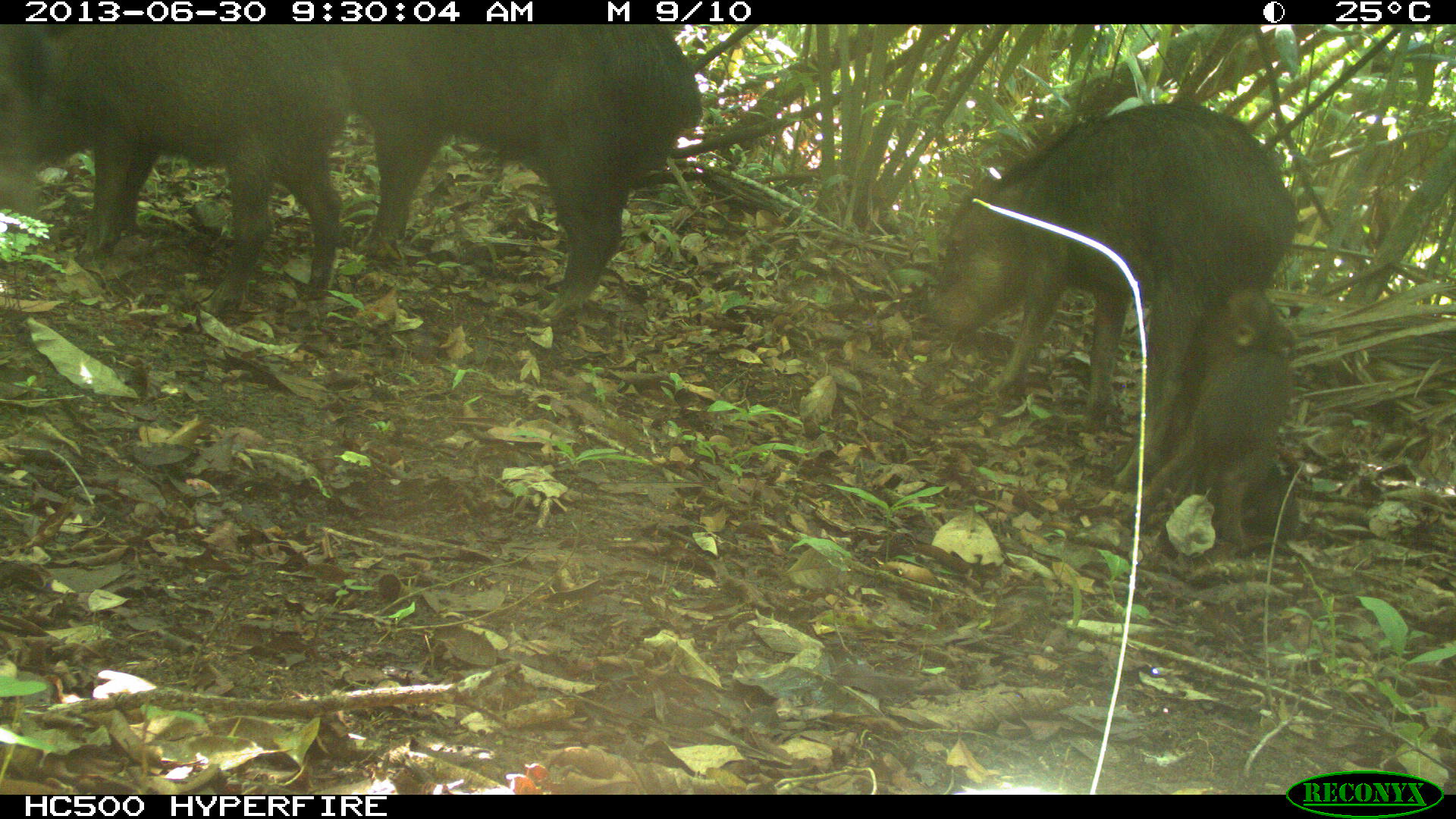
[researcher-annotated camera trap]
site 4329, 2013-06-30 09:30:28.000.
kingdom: Animalia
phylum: Chordata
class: Mammalia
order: Artiodactyla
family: Tayassuidae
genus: Tayassu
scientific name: Tayassu pecari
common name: white-lipped peccary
Tayassu pecari (white-lipped peccary), count 5.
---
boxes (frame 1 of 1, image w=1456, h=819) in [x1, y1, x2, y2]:
tayassu pecari: [926, 101, 1300, 491]; [324, 23, 703, 321]; [0, 24, 343, 316]; [1130, 282, 1296, 546]; [1235, 453, 1301, 558]